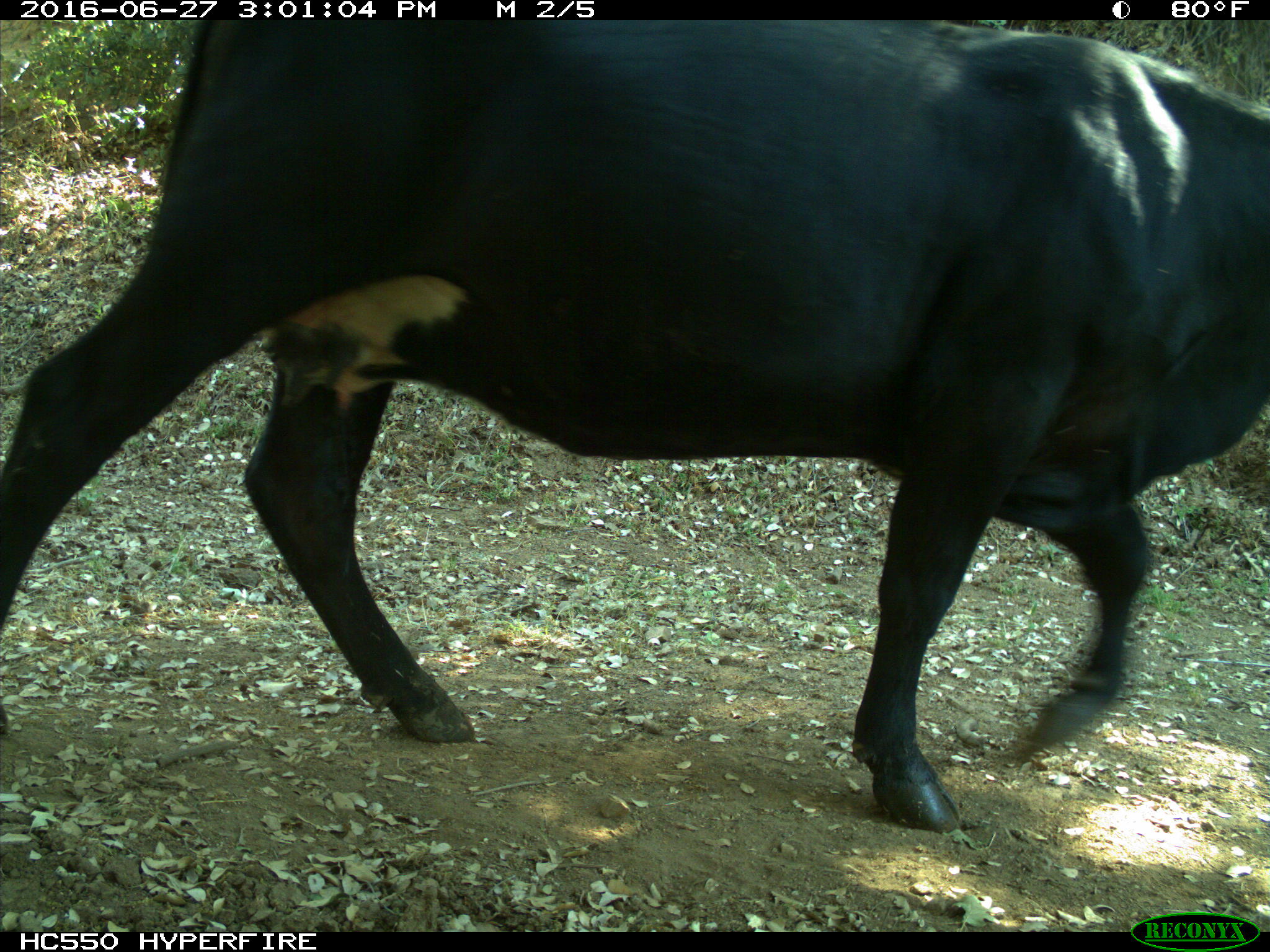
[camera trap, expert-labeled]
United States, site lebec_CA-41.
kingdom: Animalia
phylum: Chordata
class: Mammalia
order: Artiodactyla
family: Bovidae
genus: Bos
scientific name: Bos taurus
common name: domestic cow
Bos taurus (domestic cow).